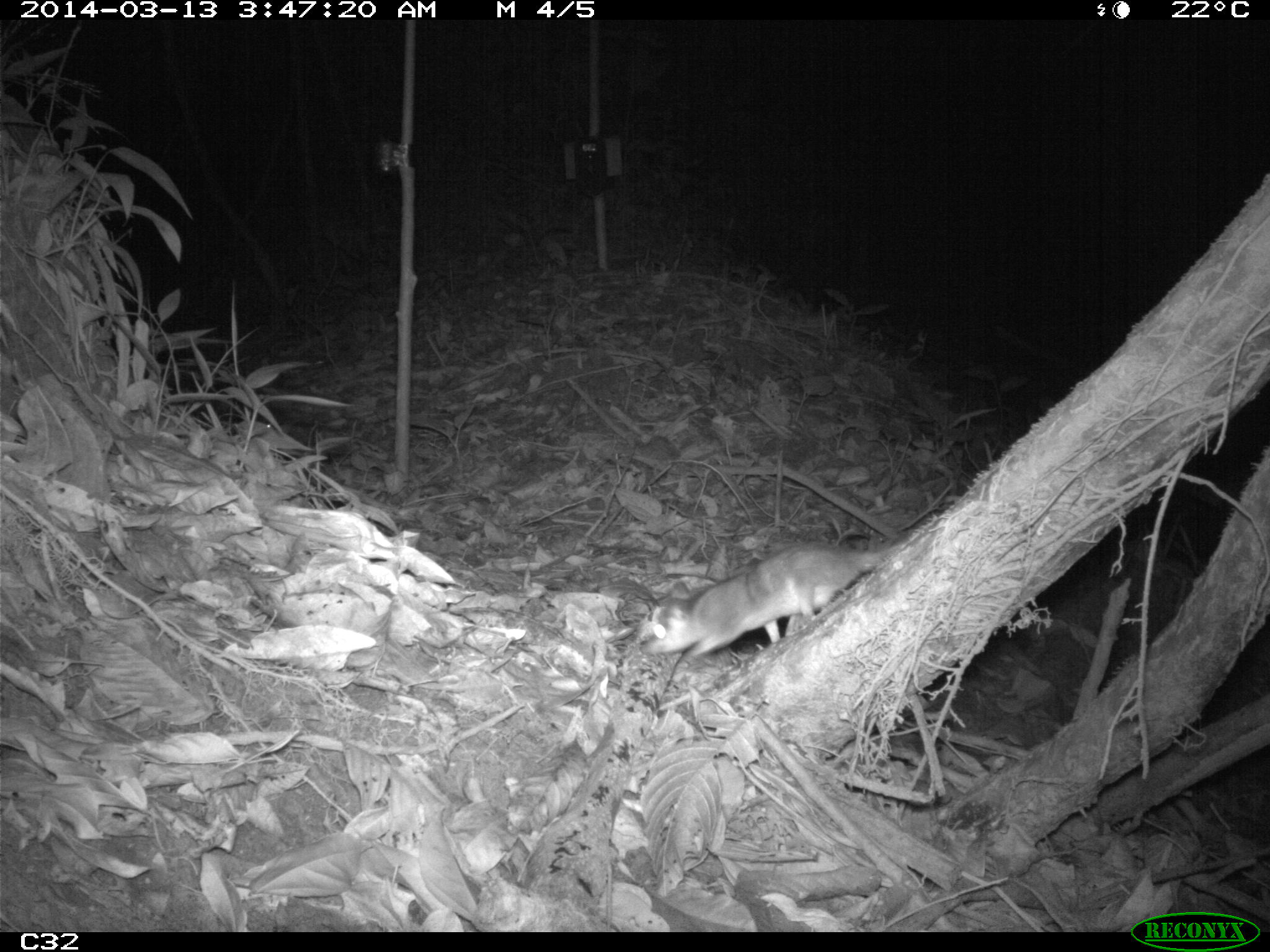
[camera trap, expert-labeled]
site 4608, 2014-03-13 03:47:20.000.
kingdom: Animalia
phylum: Chordata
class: Mammalia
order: Didelphimorphia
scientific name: Didelphimorphia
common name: opossum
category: unknown opossum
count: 1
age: adult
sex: female